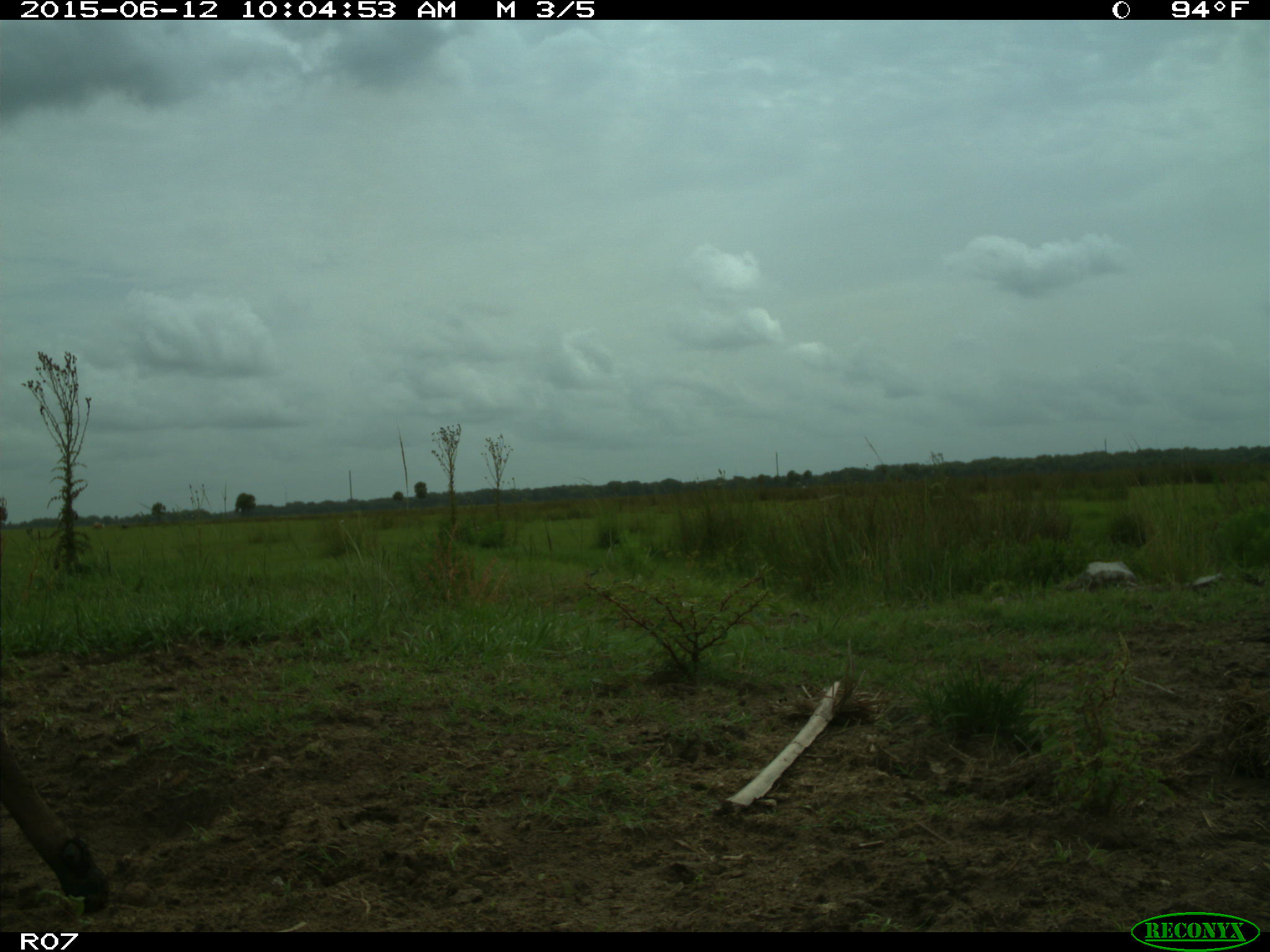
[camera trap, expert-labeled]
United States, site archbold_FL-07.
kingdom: Animalia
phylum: Chordata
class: Mammalia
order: Artiodactyla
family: Bovidae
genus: Bos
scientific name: Bos taurus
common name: domestic cow